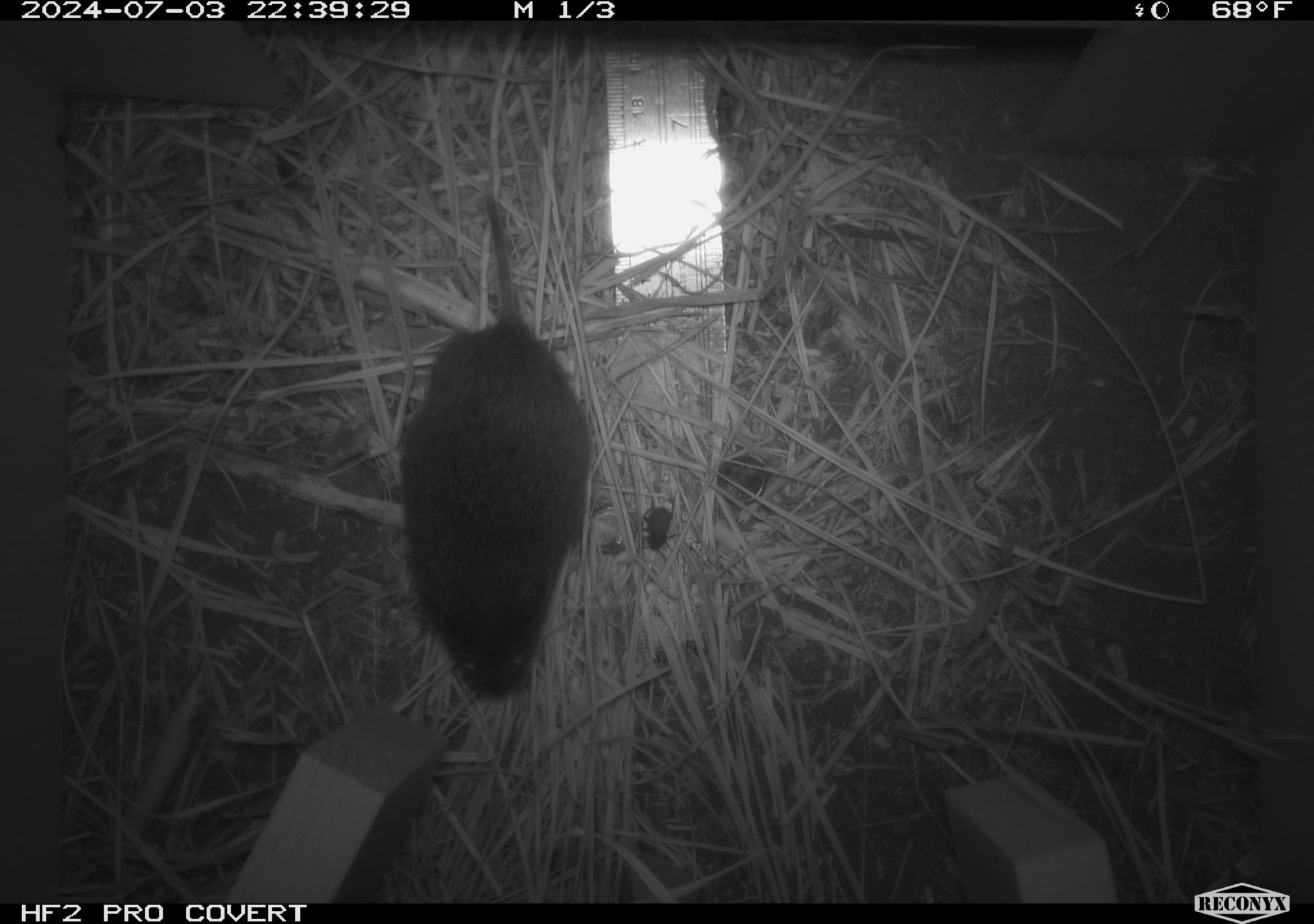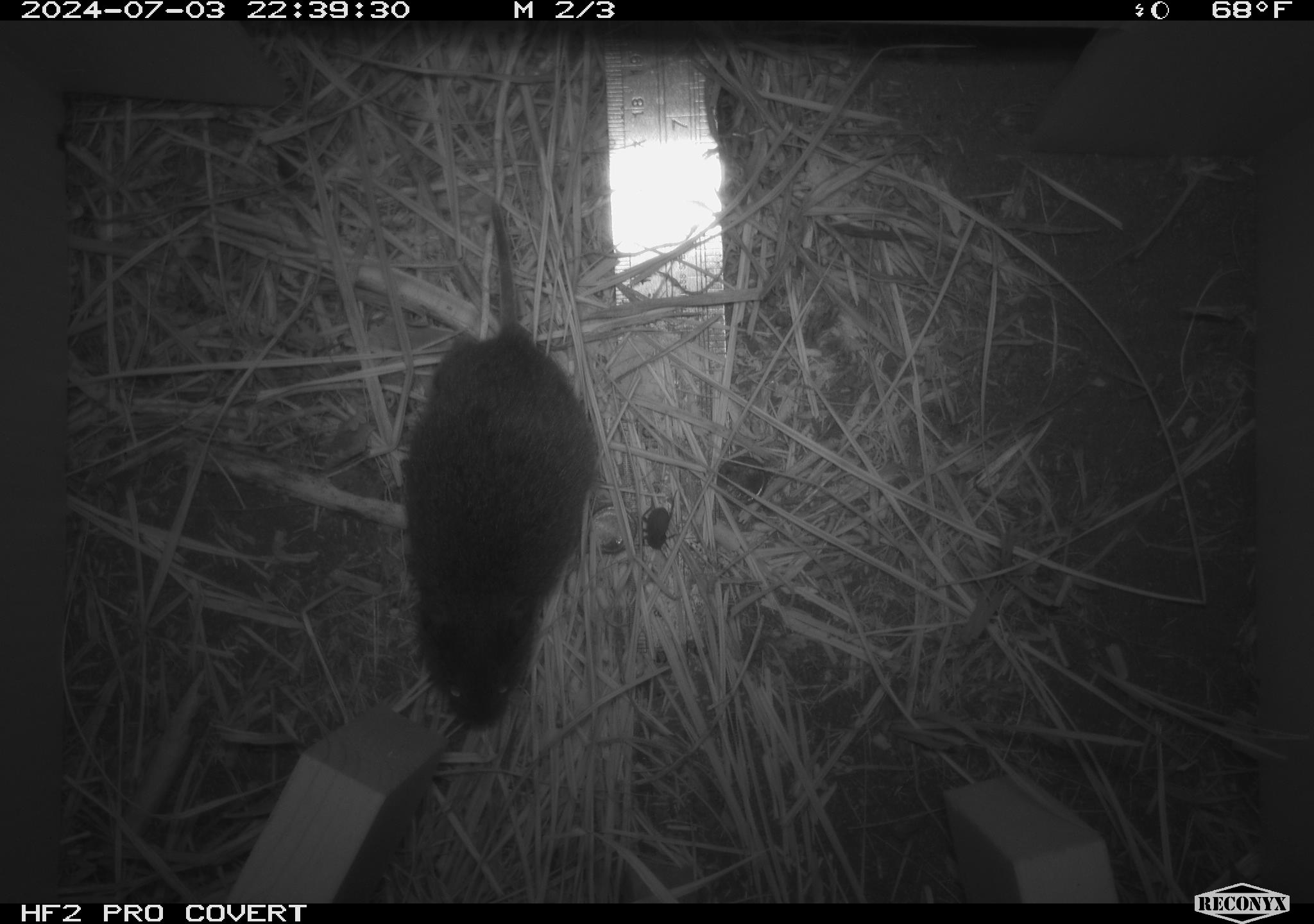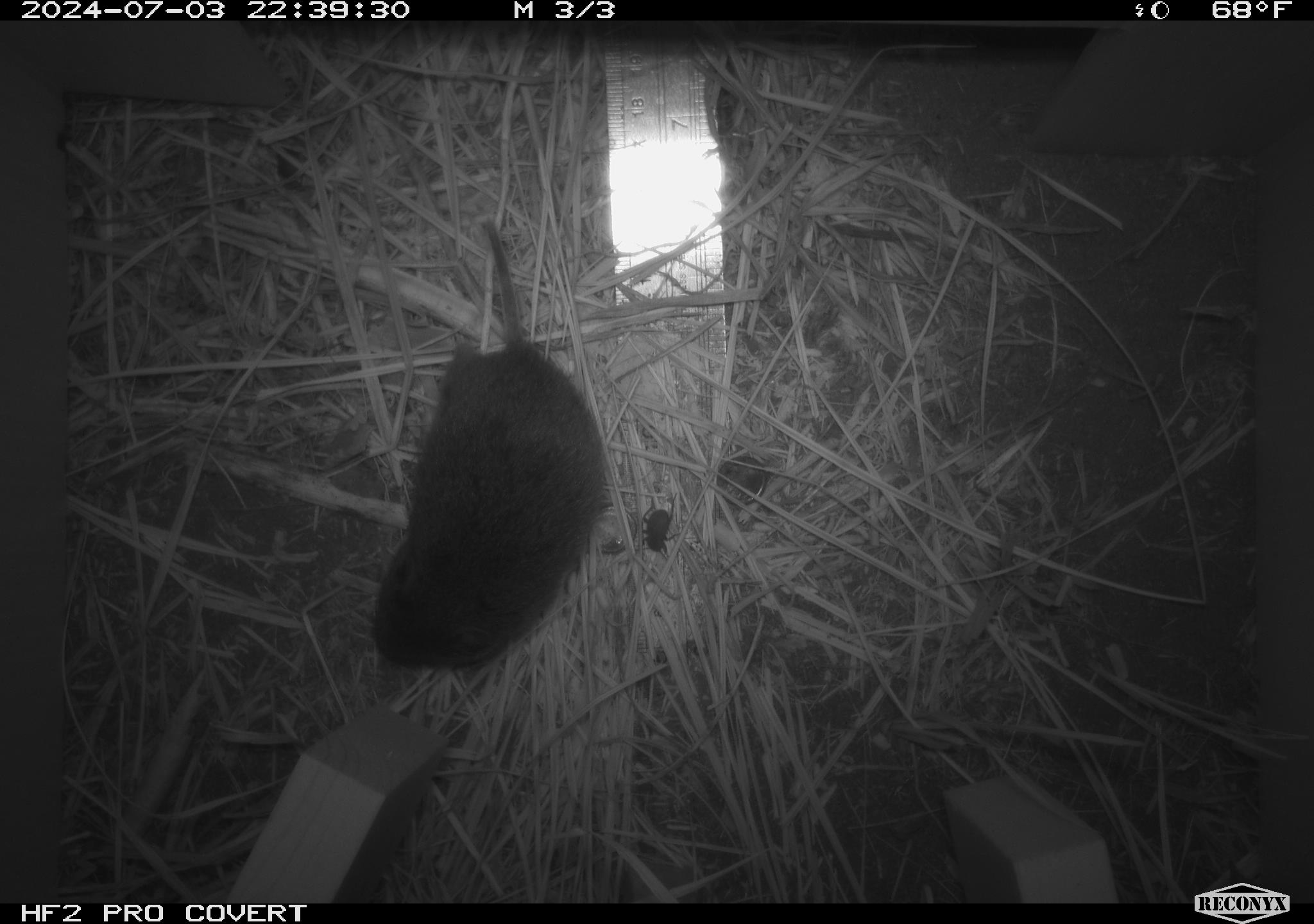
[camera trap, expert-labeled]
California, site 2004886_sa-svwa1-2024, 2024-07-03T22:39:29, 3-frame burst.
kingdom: Animalia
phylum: Chordata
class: Mammalia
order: Rodentia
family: Cricetidae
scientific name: Arvicolinae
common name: voles, lemmings, and muskrats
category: arvicolinae subfamily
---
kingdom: Animalia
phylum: Arthropoda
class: Malacostraca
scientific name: Malacostraca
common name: amphipods, crabs, isopods, krill, lobsters and shrimps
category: malacostracan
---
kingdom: Animalia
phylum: Arthropoda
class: Insecta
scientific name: Insecta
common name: insect